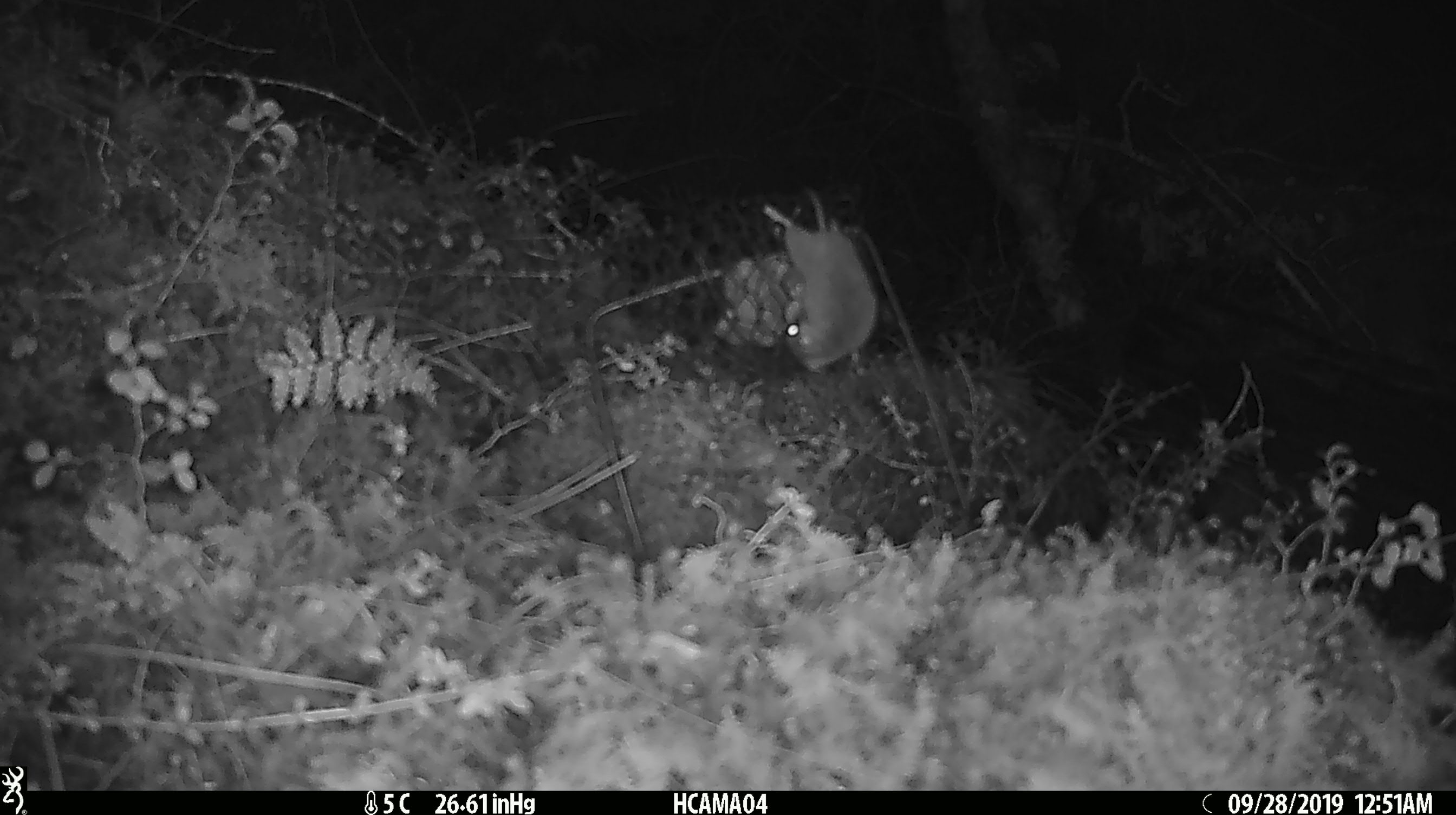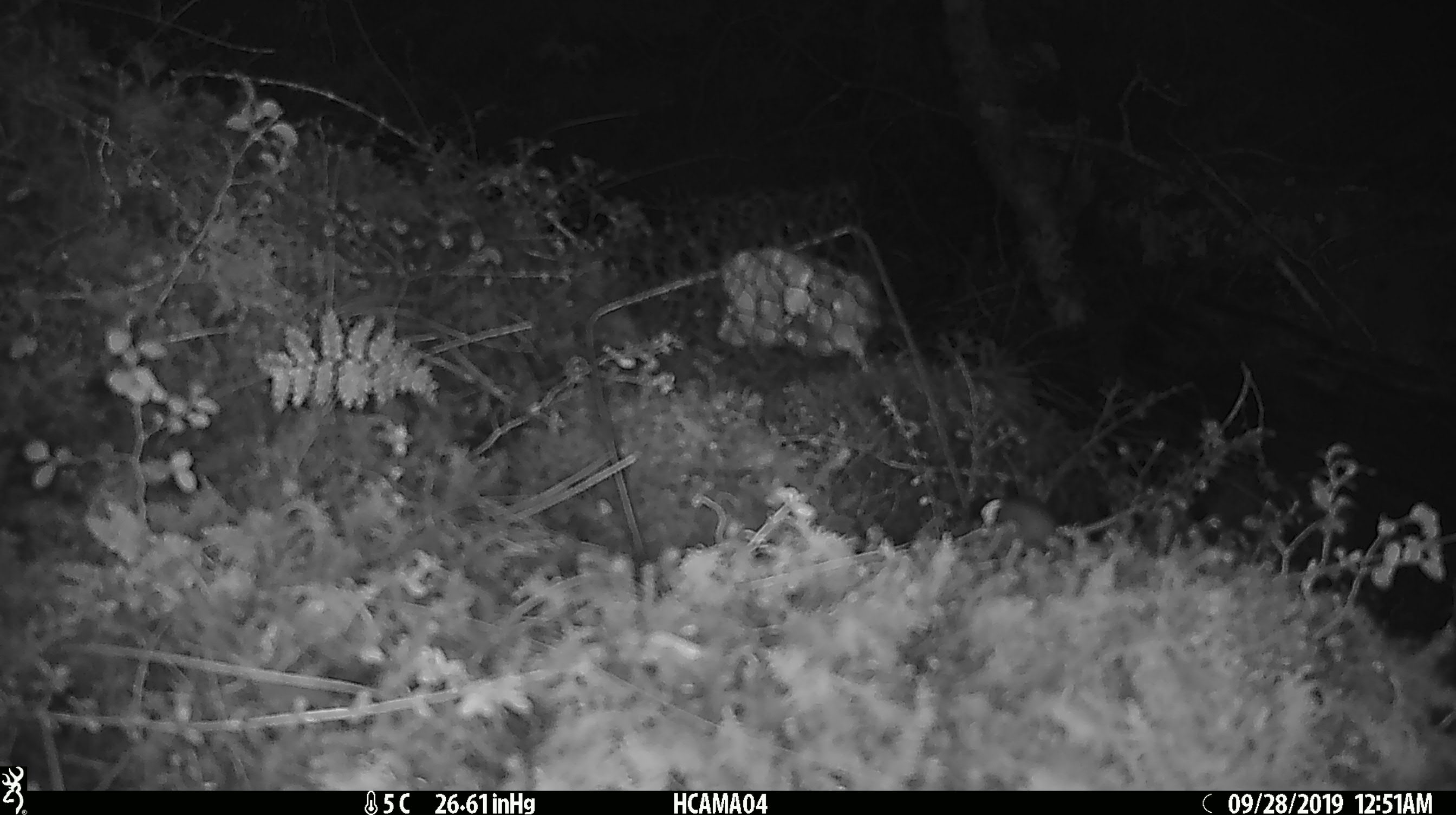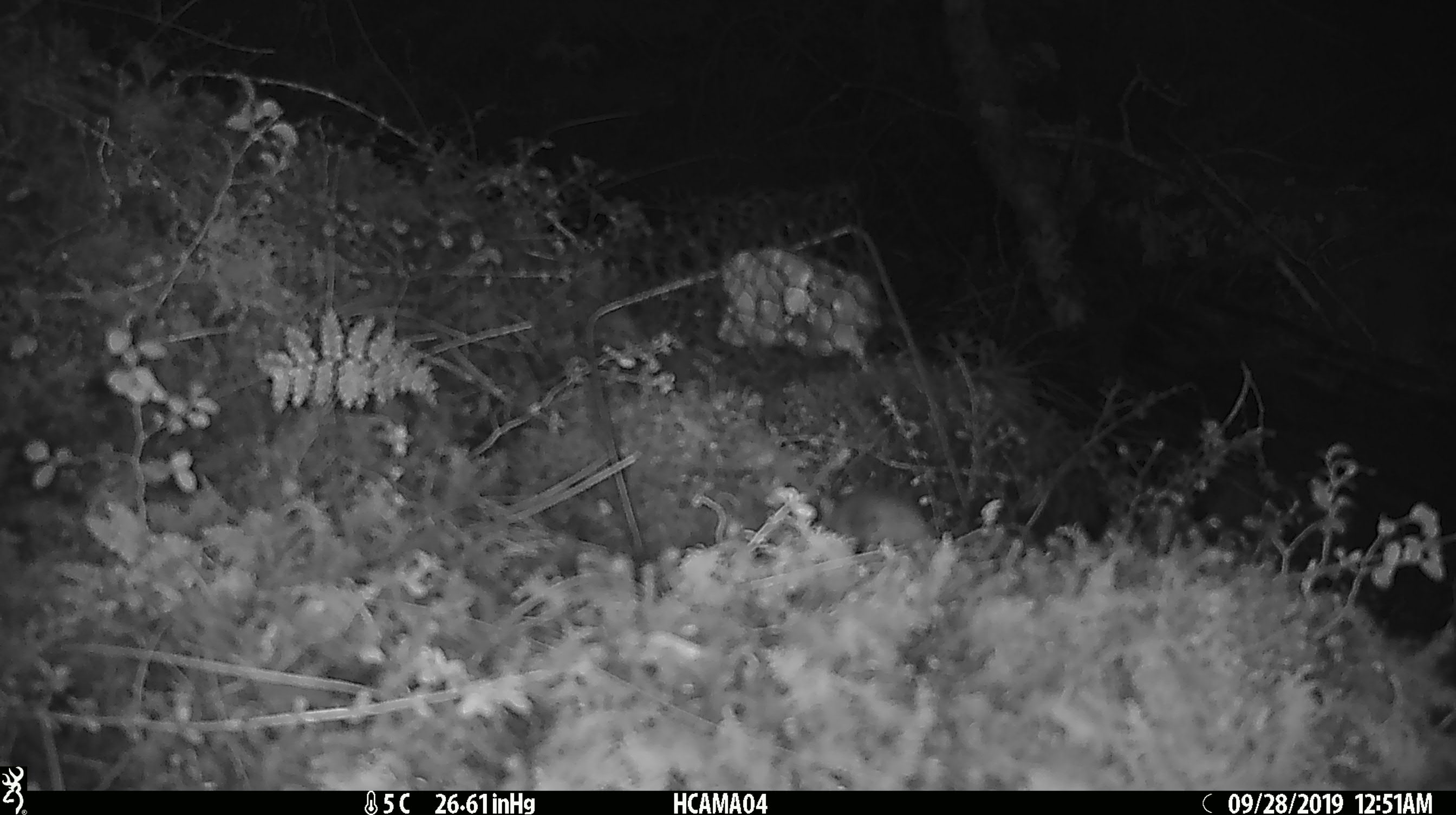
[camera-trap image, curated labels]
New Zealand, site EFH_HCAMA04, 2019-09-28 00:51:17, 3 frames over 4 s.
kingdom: Animalia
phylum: Chordata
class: Mammalia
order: Rodentia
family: Muridae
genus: Mus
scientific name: Mus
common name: mouse